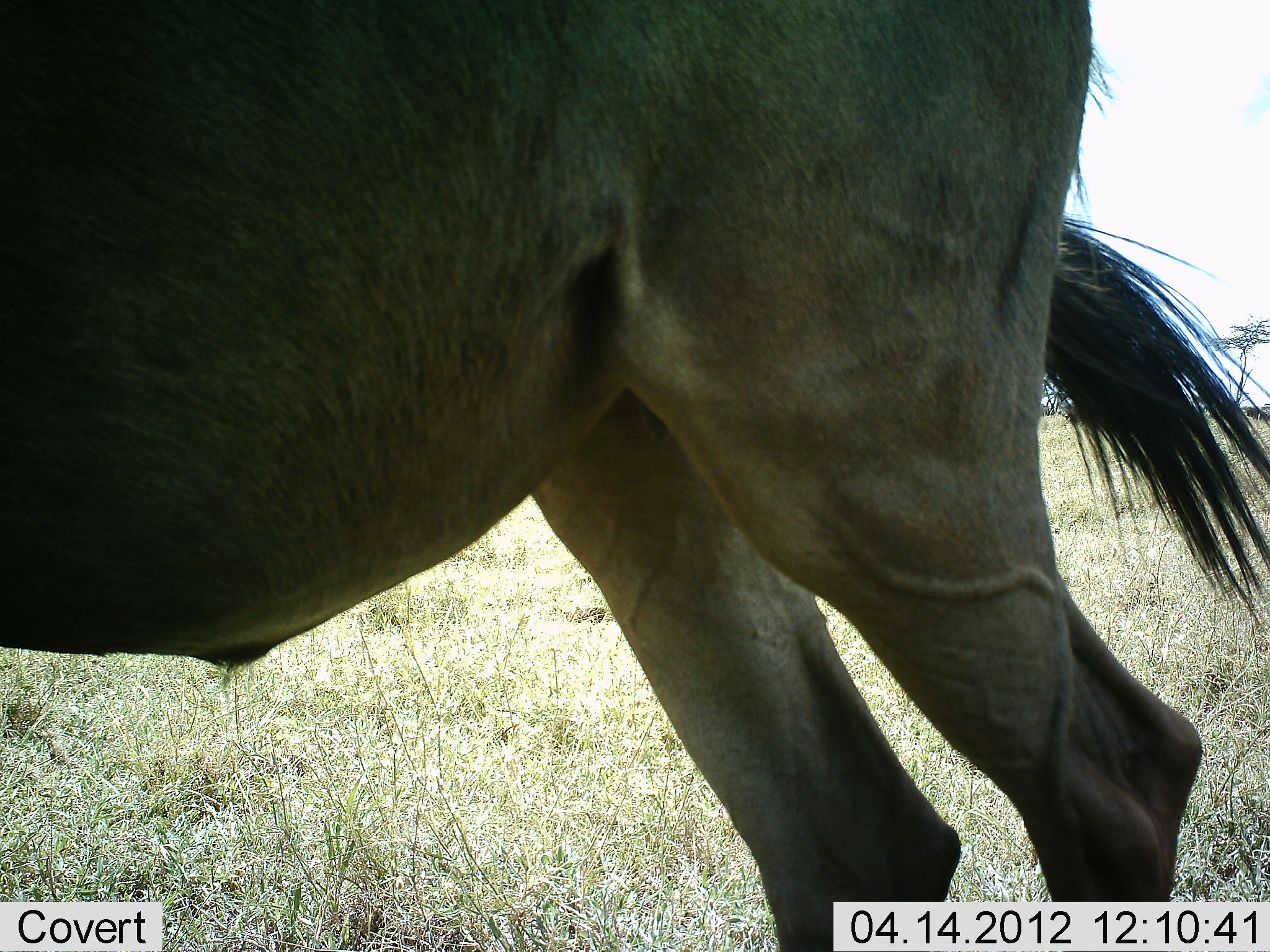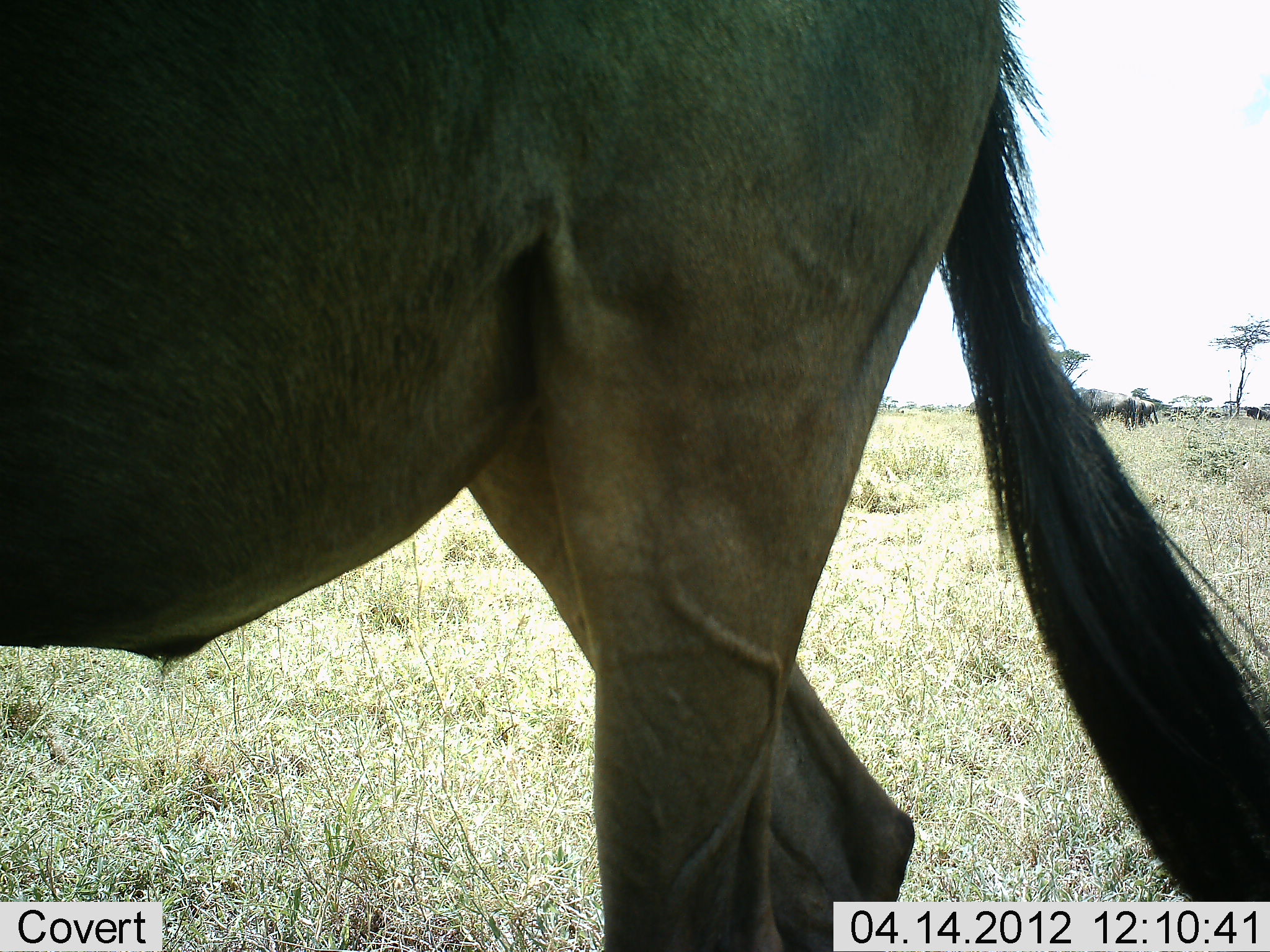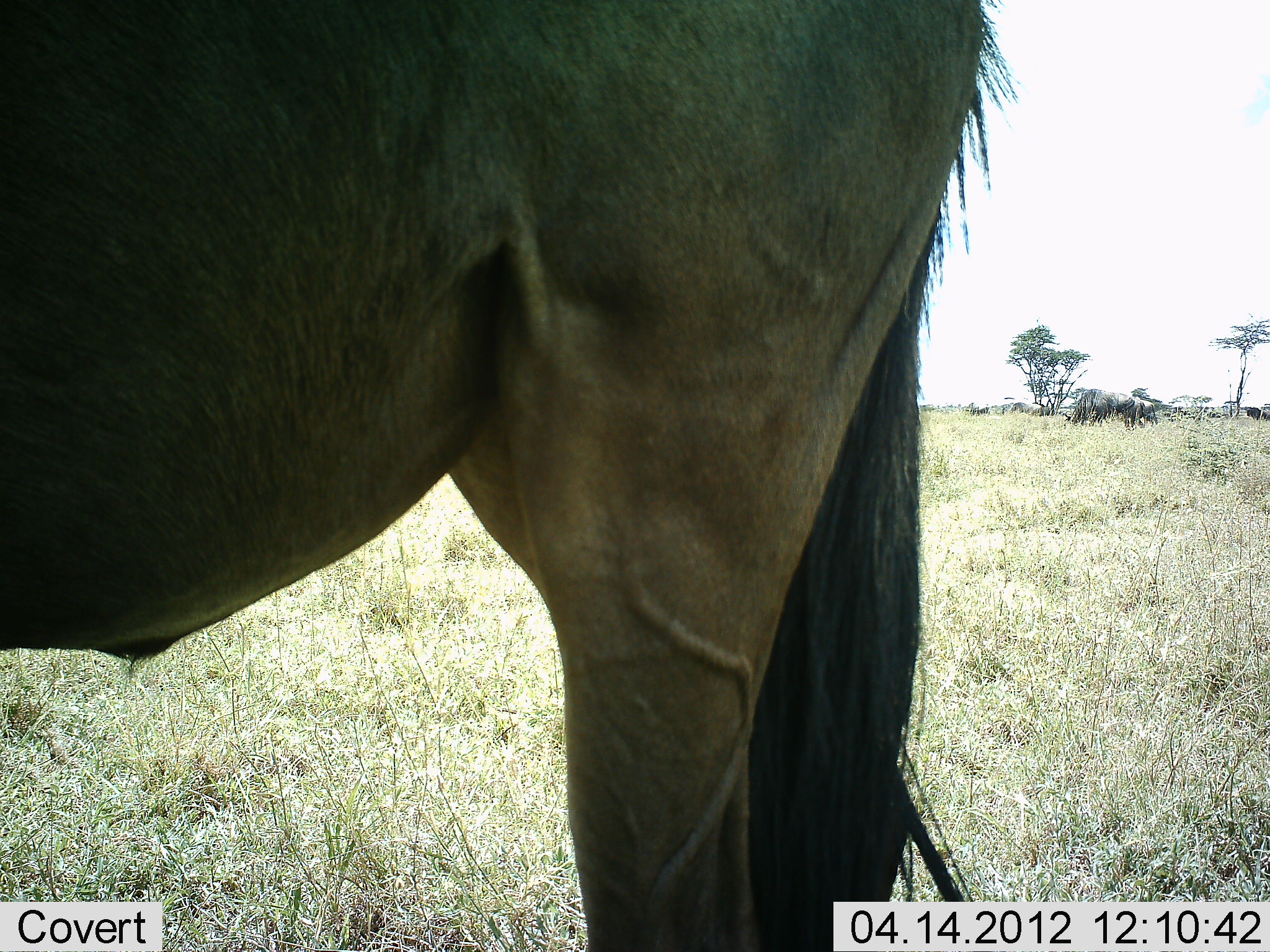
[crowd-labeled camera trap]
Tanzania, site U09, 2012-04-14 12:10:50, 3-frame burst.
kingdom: Animalia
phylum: Chordata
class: Mammalia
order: Artiodactyla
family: Bovidae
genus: Connochaetes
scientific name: Connochaetes taurinus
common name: blue wildebeest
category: wildebeest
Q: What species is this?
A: Wildebeest (blue wildebeest) (Connochaetes taurinus).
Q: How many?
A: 1.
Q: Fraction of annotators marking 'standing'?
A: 74%.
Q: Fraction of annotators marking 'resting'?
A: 0%.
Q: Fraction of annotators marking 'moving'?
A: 41%.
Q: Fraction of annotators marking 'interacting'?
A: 0%.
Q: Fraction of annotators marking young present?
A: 0%.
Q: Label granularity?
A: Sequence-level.